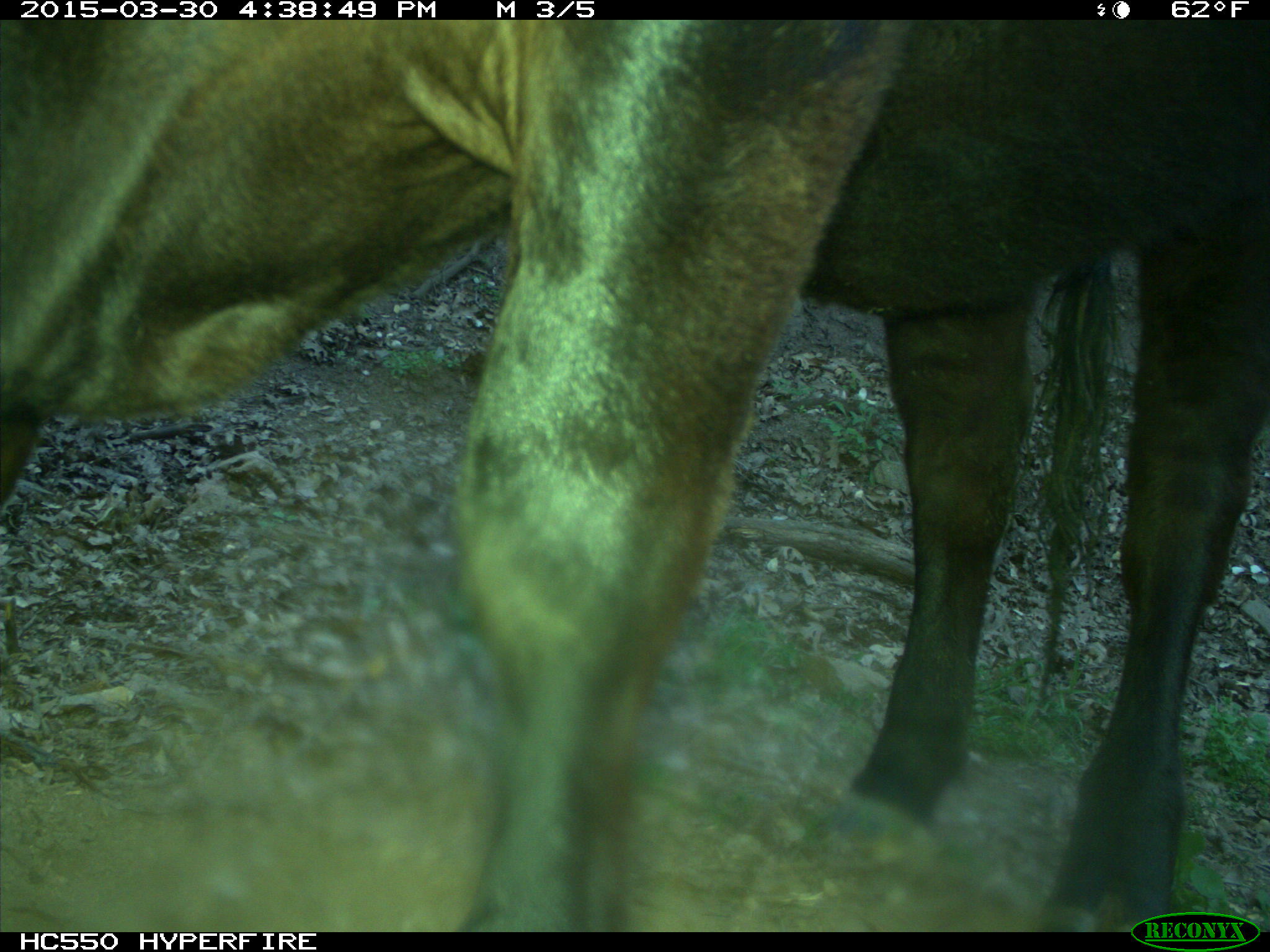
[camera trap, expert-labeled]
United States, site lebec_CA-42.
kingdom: Animalia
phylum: Chordata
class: Mammalia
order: Artiodactyla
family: Bovidae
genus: Bos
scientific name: Bos taurus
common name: domestic cow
Bos taurus (domestic cow).